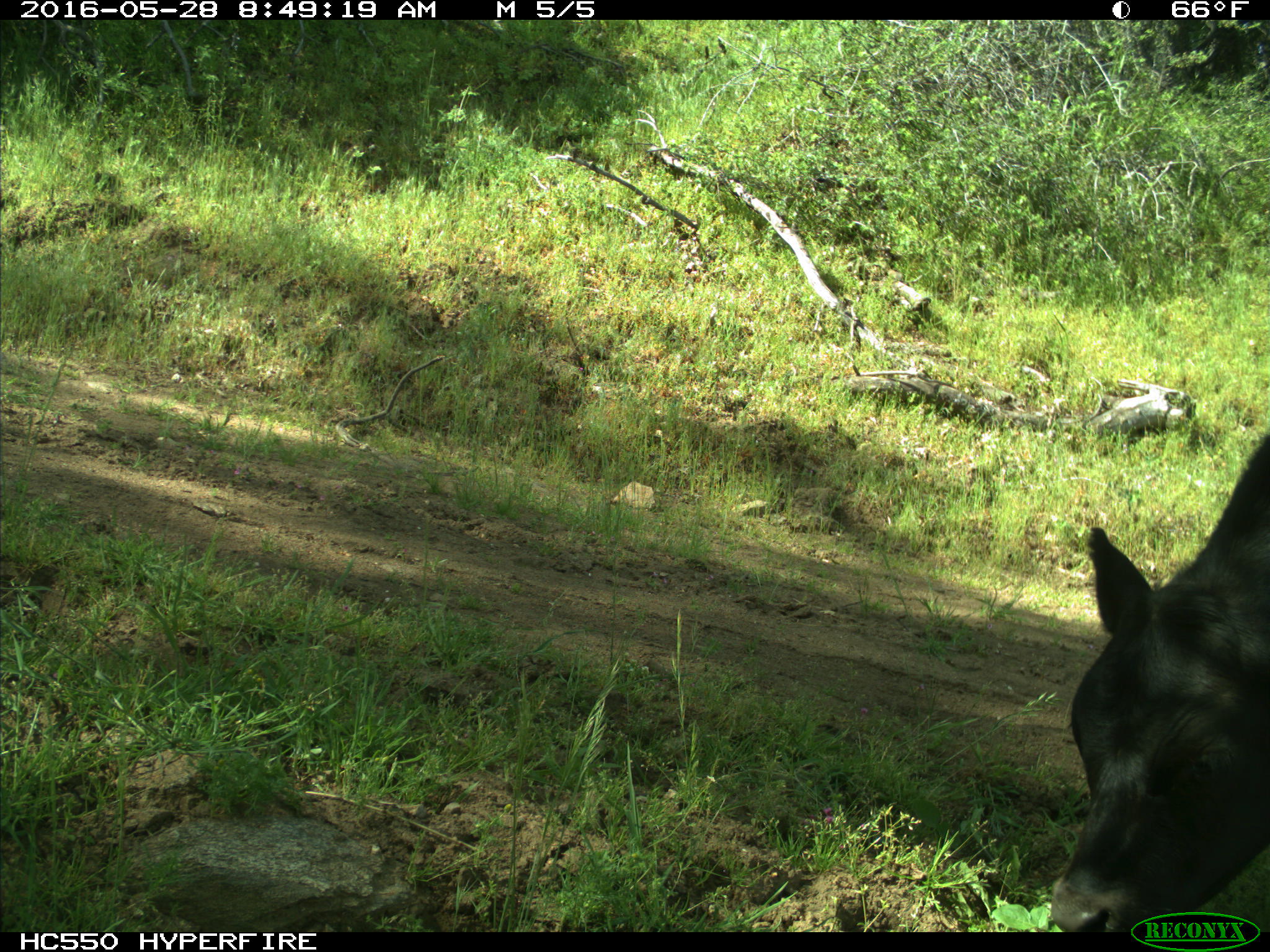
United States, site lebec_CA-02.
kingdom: Animalia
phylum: Chordata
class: Mammalia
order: Artiodactyla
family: Bovidae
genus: Bos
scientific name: Bos taurus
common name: domestic cow